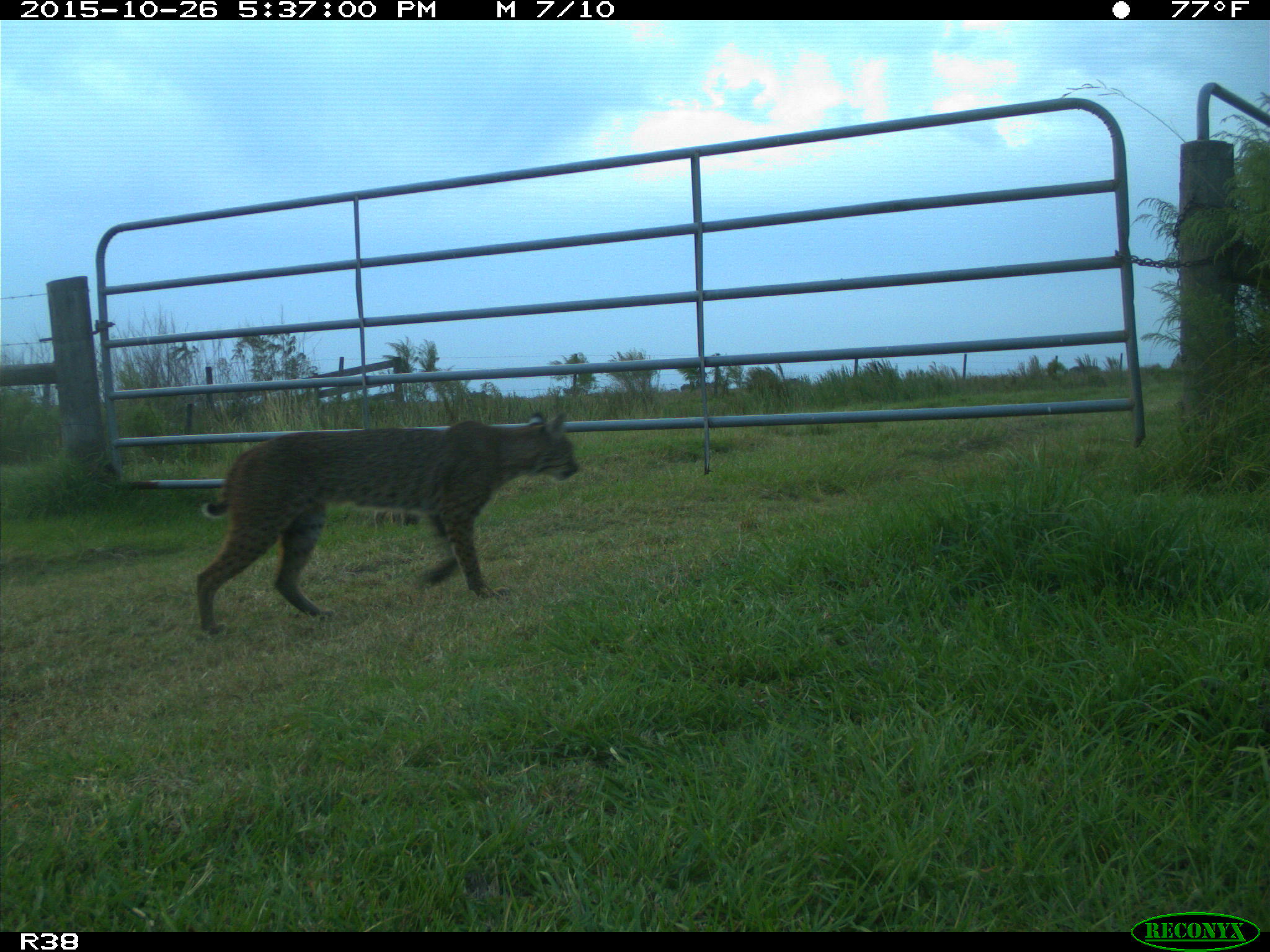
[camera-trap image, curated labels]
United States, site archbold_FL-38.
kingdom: Animalia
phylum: Chordata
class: Mammalia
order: Carnivora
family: Felidae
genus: Lynx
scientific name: Lynx rufus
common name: bobcat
Lynx rufus (bobcat).